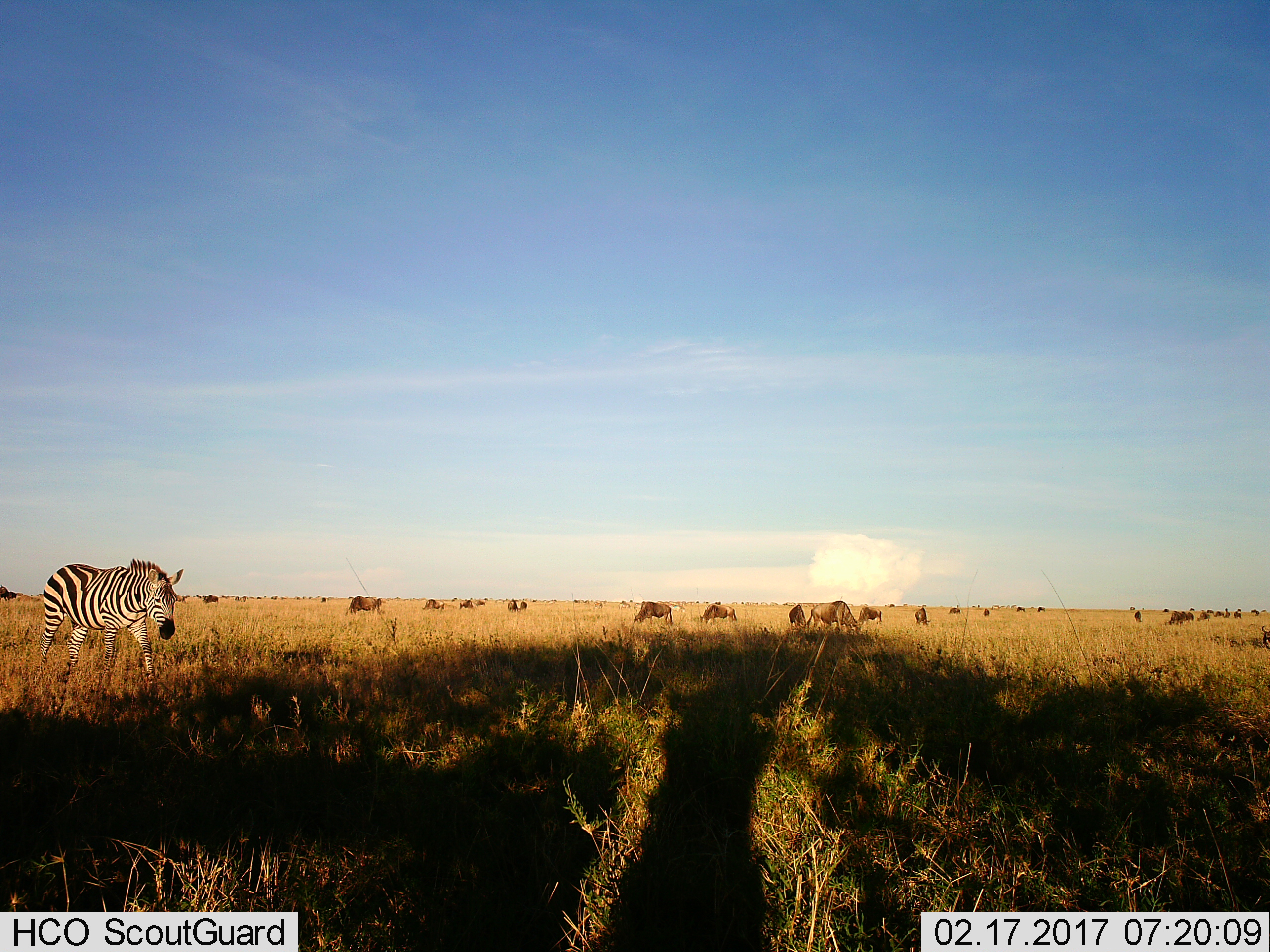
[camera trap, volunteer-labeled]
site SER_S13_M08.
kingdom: Animalia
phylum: Chordata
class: Mammalia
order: Artiodactyla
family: Bovidae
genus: Connochaetes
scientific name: Connochaetes taurinus taurinus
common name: blue wildebeest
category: wildebeestblue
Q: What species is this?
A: Wildebeestblue (blue wildebeest) (Connochaetes taurinus taurinus).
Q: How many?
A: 11-50.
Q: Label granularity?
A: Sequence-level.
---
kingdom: Animalia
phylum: Chordata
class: Mammalia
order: Perissodactyla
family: Equidae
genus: Equus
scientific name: Equus quagga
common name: plains zebra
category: zebraplains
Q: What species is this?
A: Zebraplains (plains zebra) (Equus quagga).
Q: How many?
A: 1.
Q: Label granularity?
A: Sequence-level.